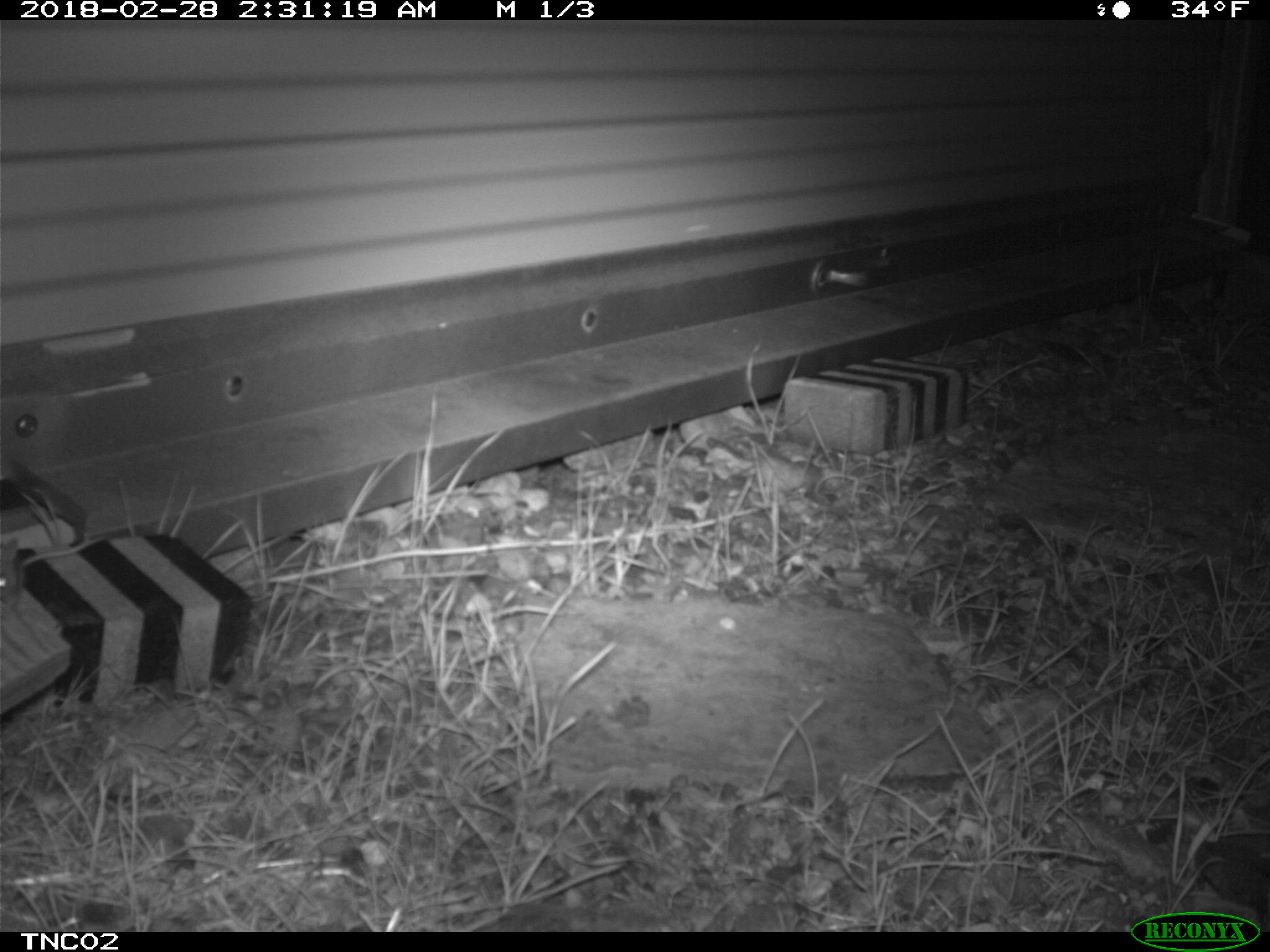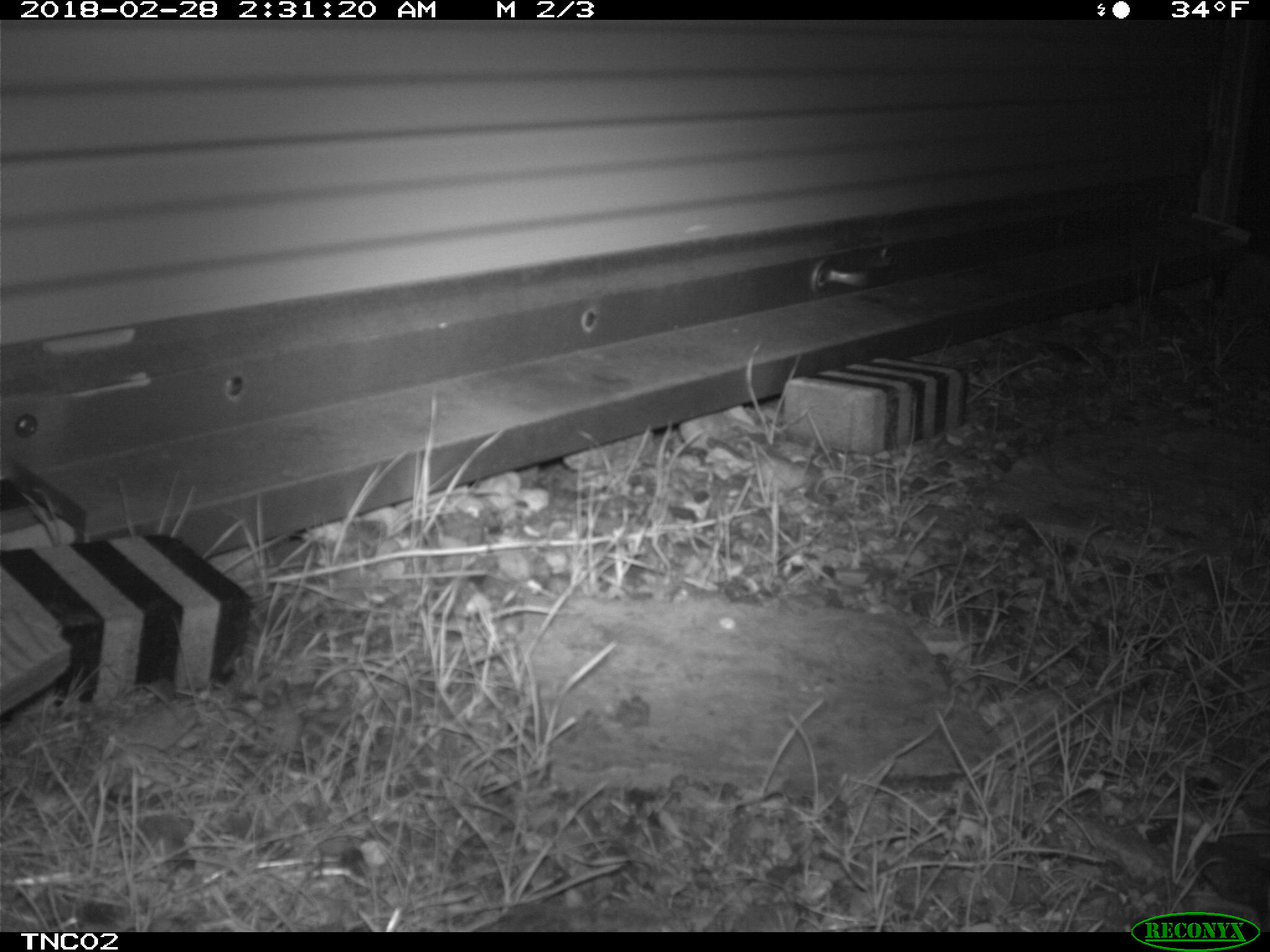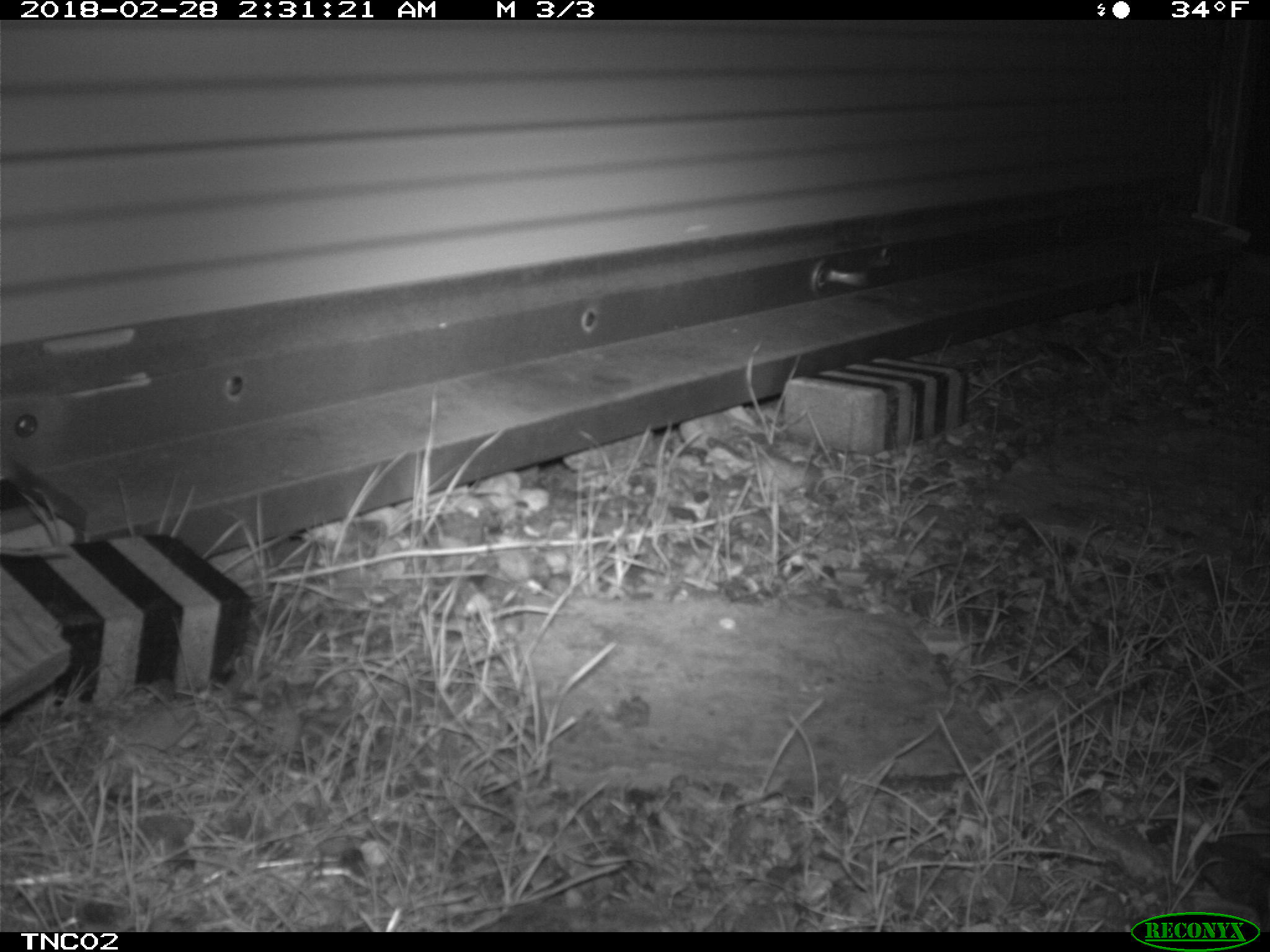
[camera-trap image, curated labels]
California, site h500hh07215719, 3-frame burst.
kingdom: Animalia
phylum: Chordata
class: Mammalia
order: Rodentia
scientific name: Rodentia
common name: rodent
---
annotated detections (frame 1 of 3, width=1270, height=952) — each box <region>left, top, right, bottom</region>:
rodent: <region>0, 530, 108, 618</region>